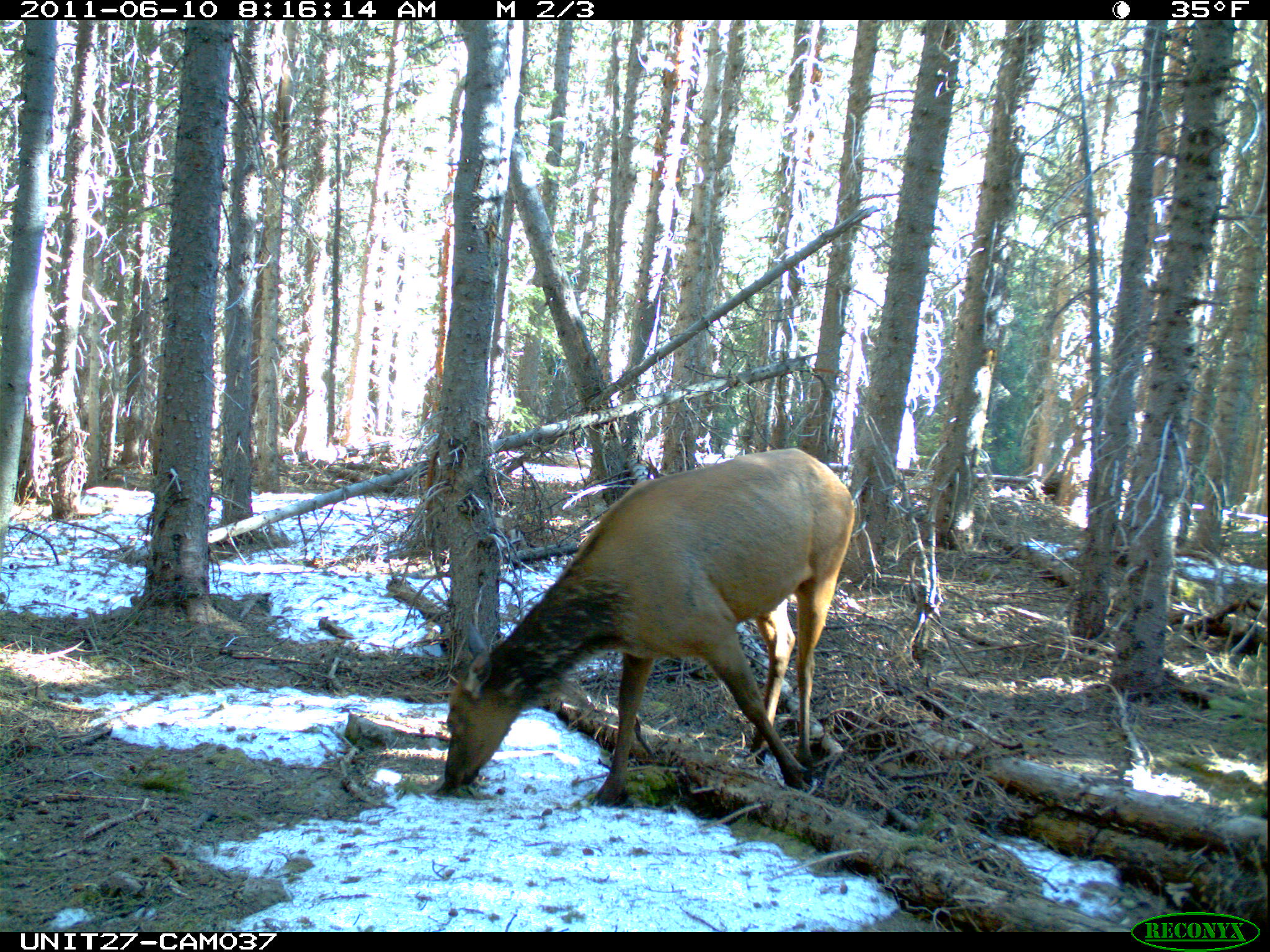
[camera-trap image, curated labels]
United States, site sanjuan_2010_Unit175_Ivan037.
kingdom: Animalia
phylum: Chordata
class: Mammalia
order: Artiodactyla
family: Cervidae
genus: Cervus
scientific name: Cervus elaphus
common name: red deer